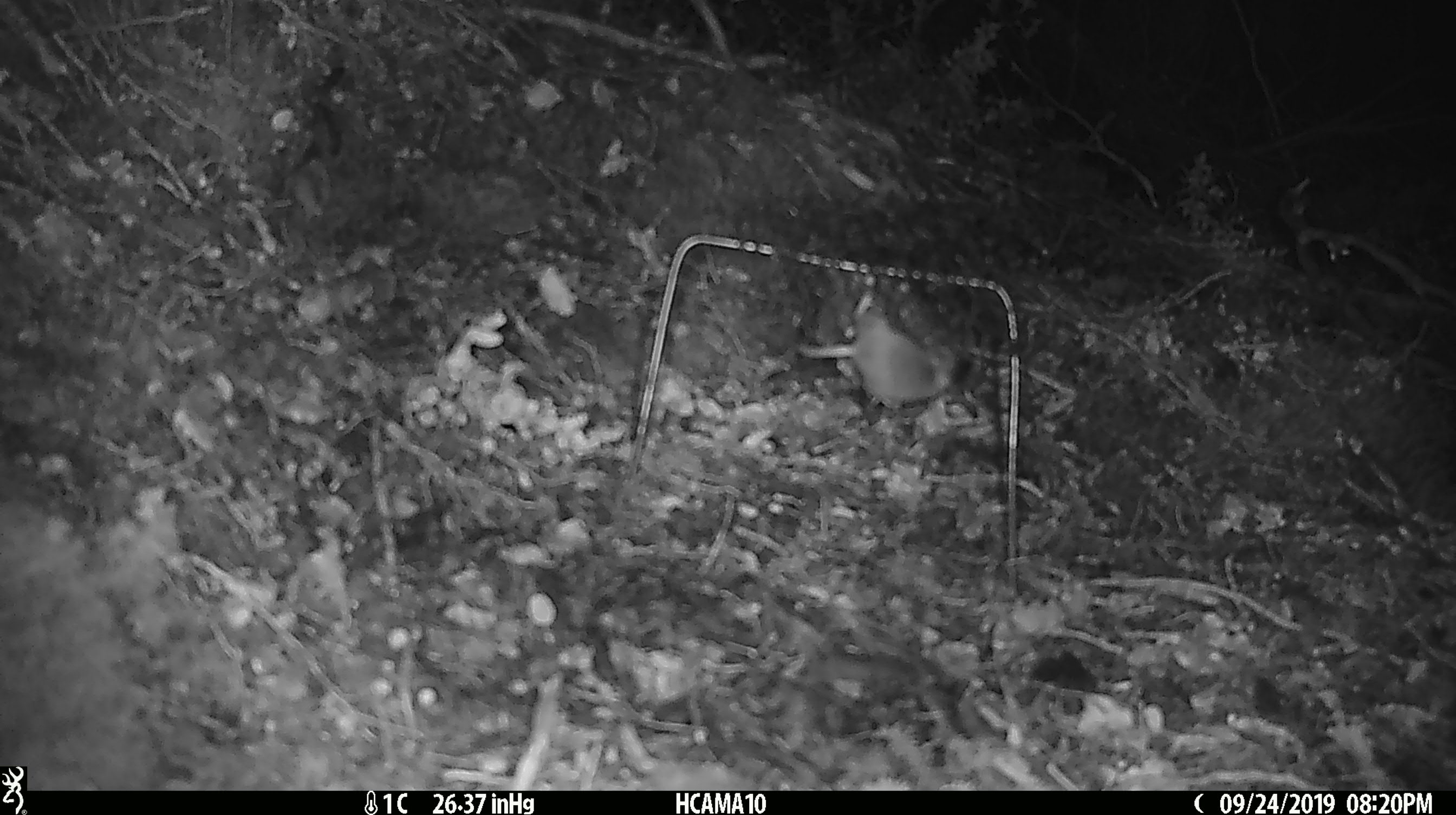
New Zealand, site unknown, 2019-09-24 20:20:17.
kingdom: Animalia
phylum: Chordata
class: Mammalia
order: Rodentia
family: Muridae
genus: Mus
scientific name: Mus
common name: mouse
Mouse (Mus).